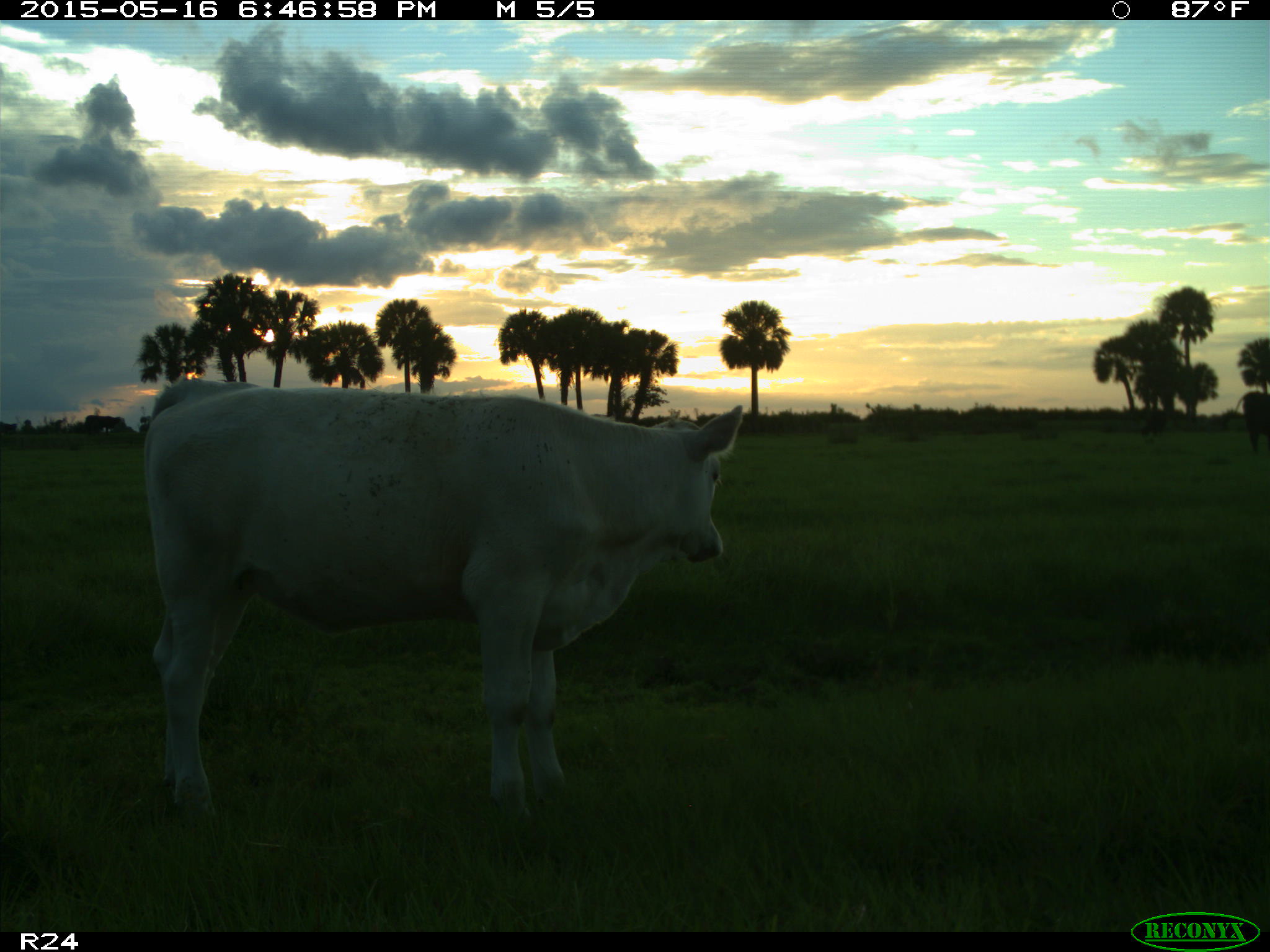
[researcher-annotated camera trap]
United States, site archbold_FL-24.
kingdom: Animalia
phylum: Chordata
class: Mammalia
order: Artiodactyla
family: Bovidae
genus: Bos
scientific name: Bos taurus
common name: domestic cow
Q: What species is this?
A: Bos taurus (domestic cow).